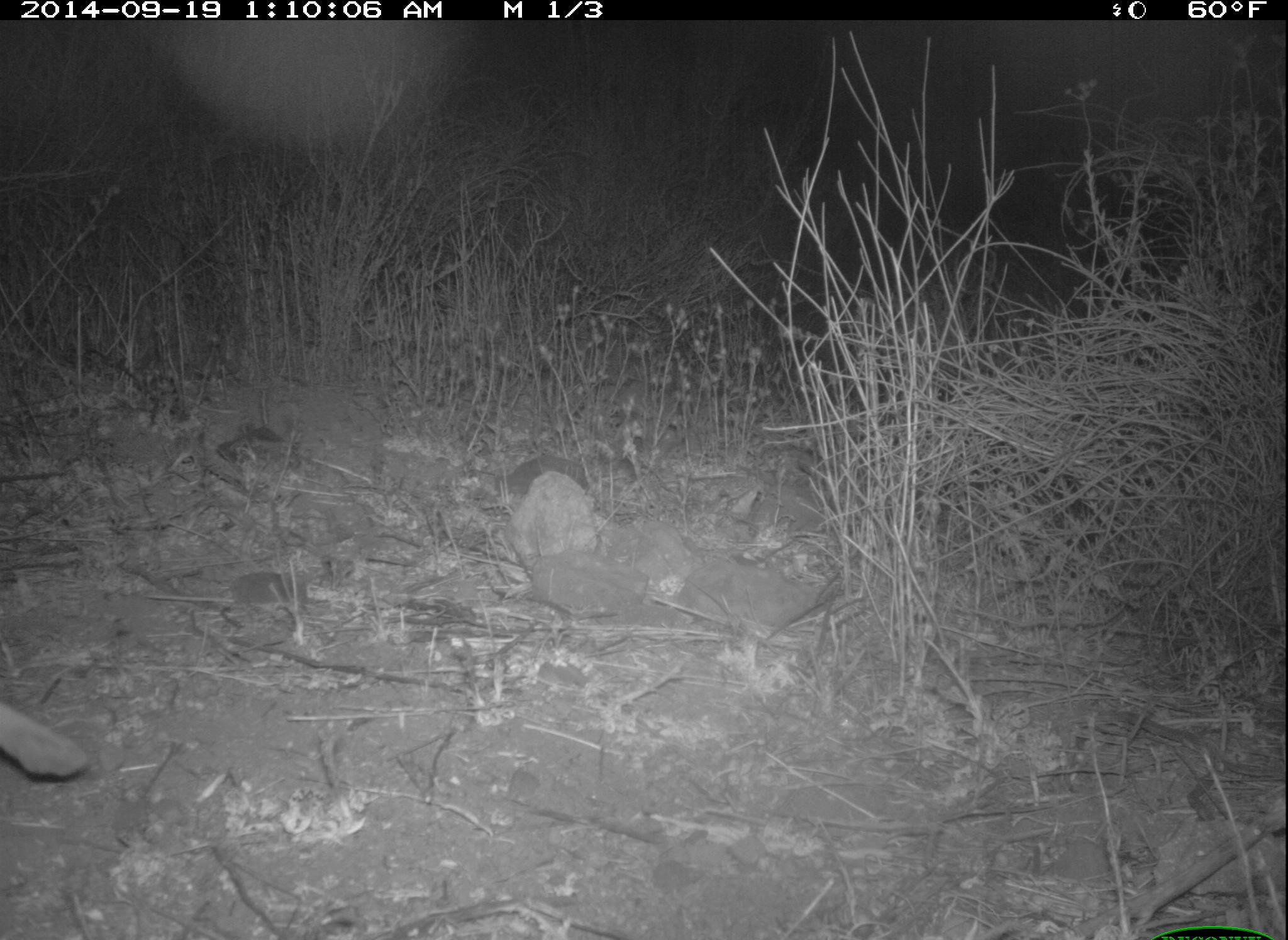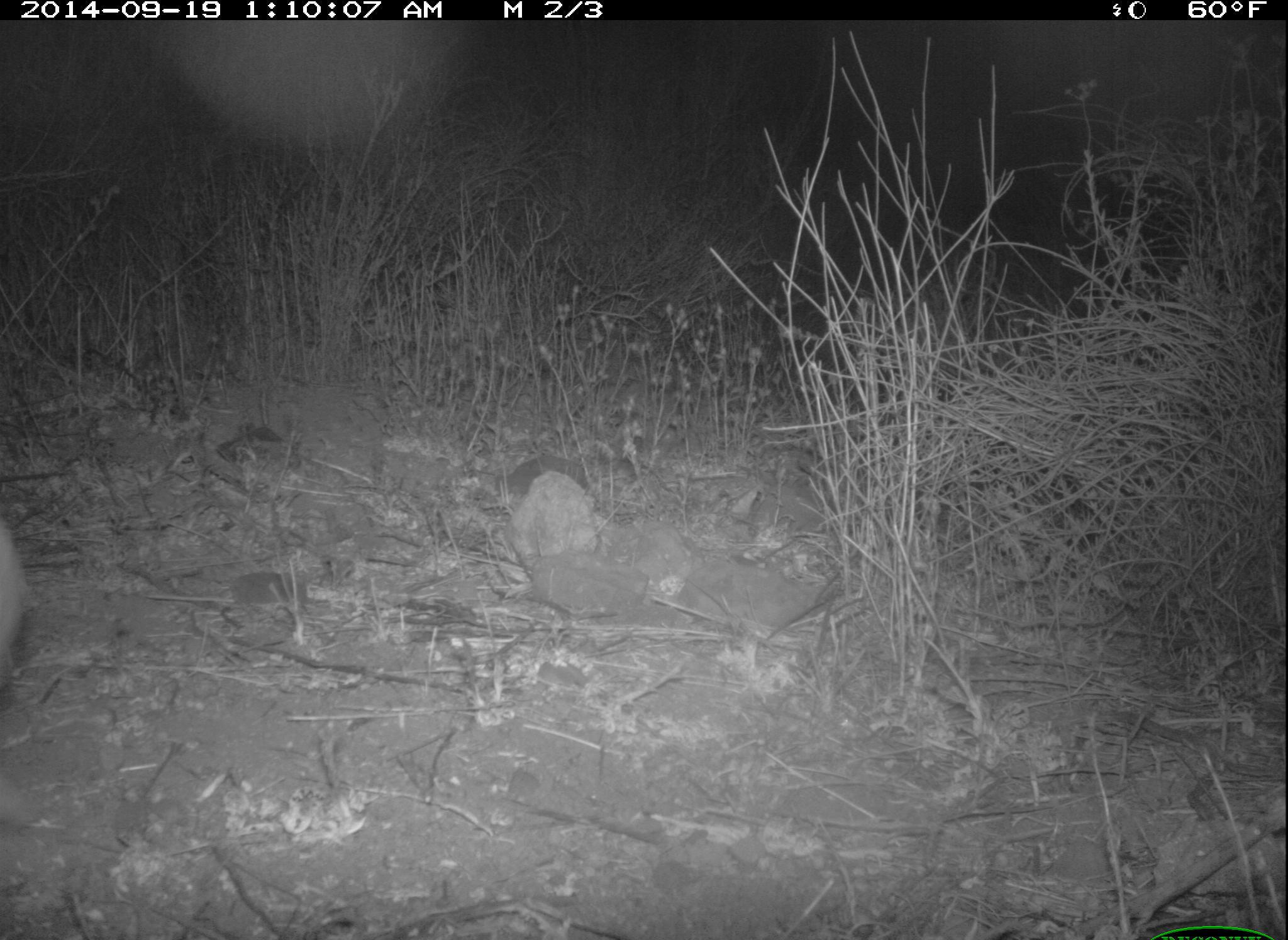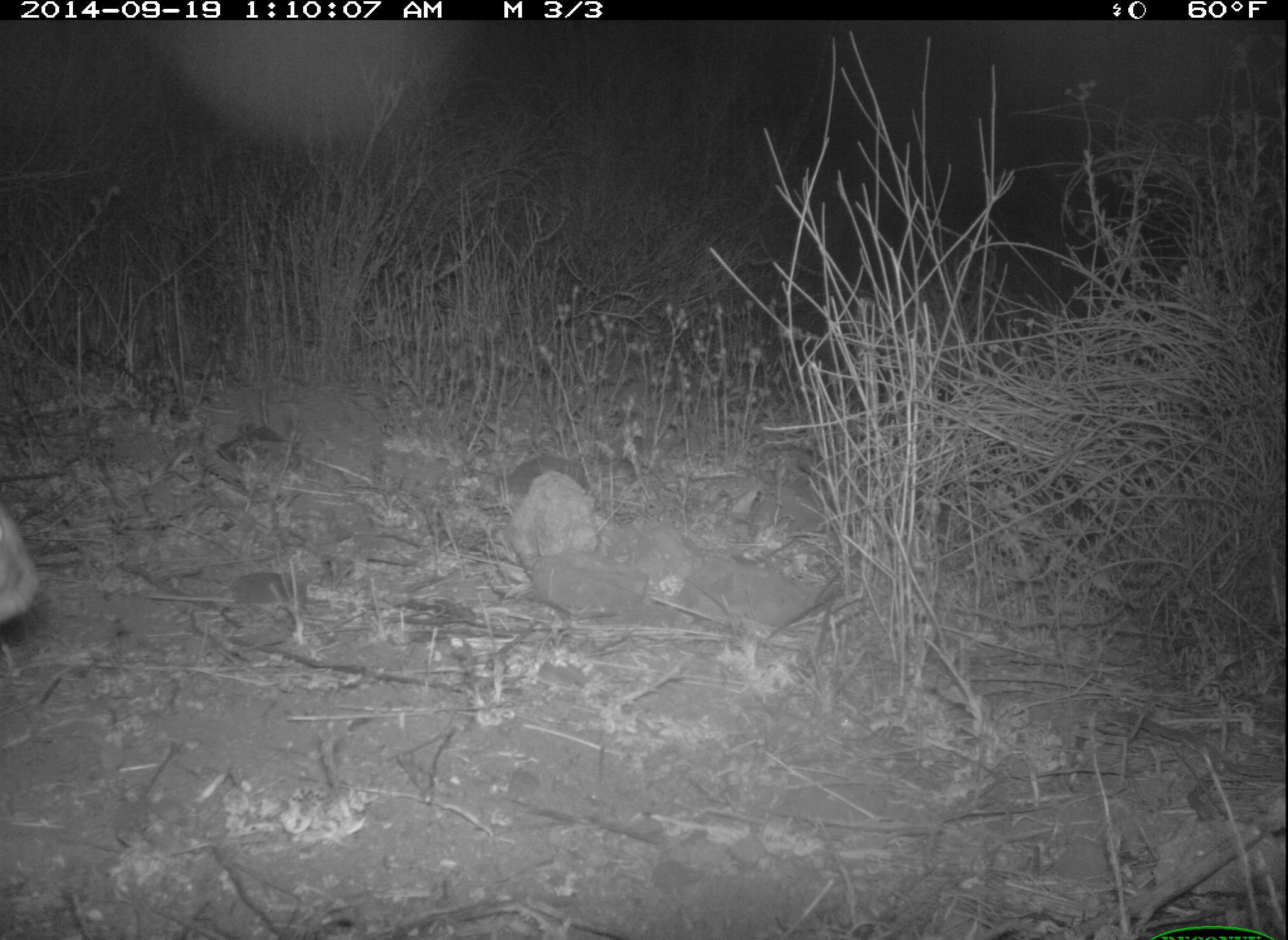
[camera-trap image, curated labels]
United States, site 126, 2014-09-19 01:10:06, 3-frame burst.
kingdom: Animalia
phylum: Chordata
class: Mammalia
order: Lagomorpha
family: Leporidae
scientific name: Leporidae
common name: rabbits and hares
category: rabbit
Rabbit (rabbits and hares) (Leporidae).